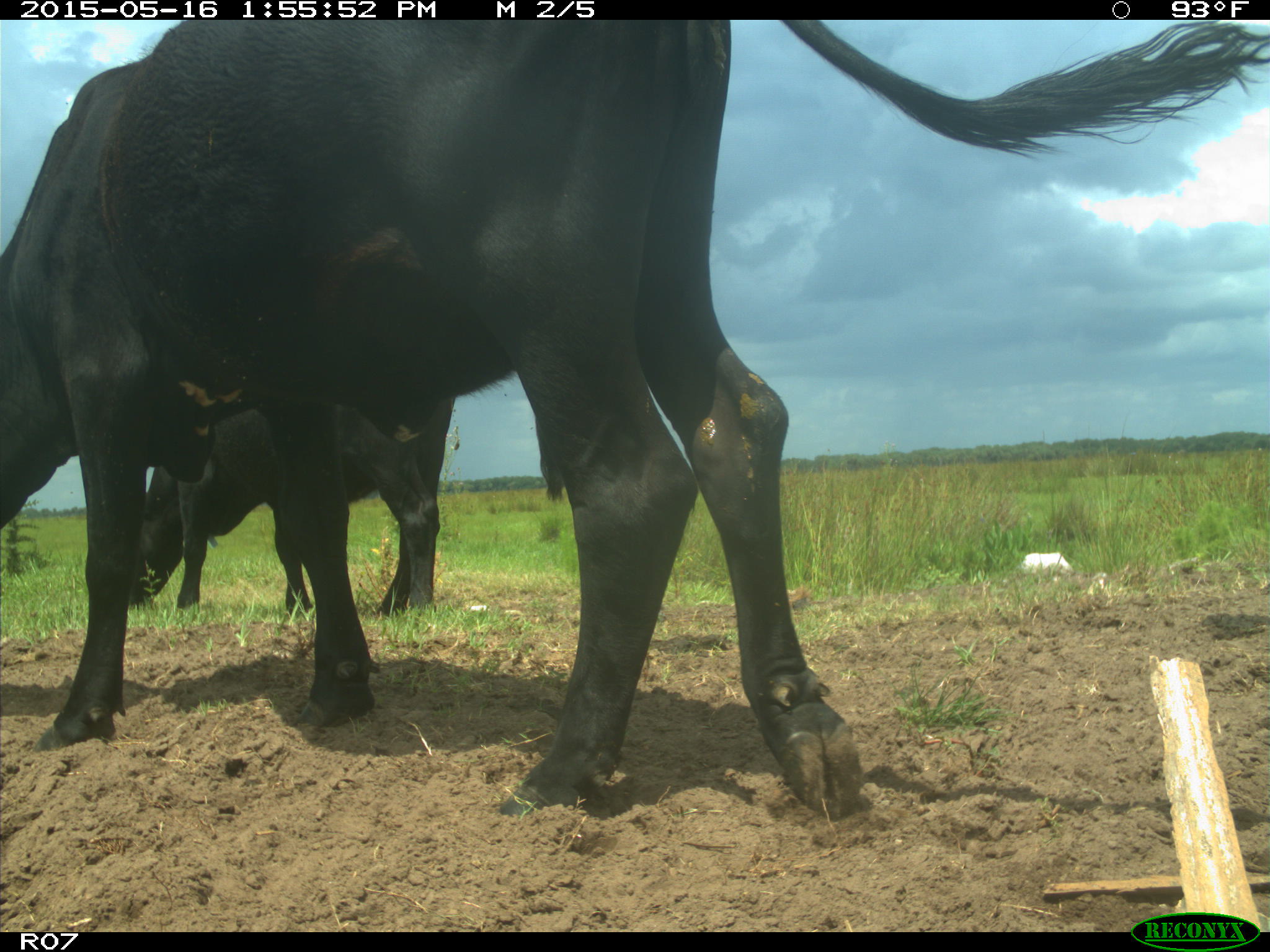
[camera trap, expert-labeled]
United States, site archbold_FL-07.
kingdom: Animalia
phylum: Chordata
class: Mammalia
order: Artiodactyla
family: Bovidae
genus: Bos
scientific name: Bos taurus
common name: domestic cow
Bos taurus (domestic cow).